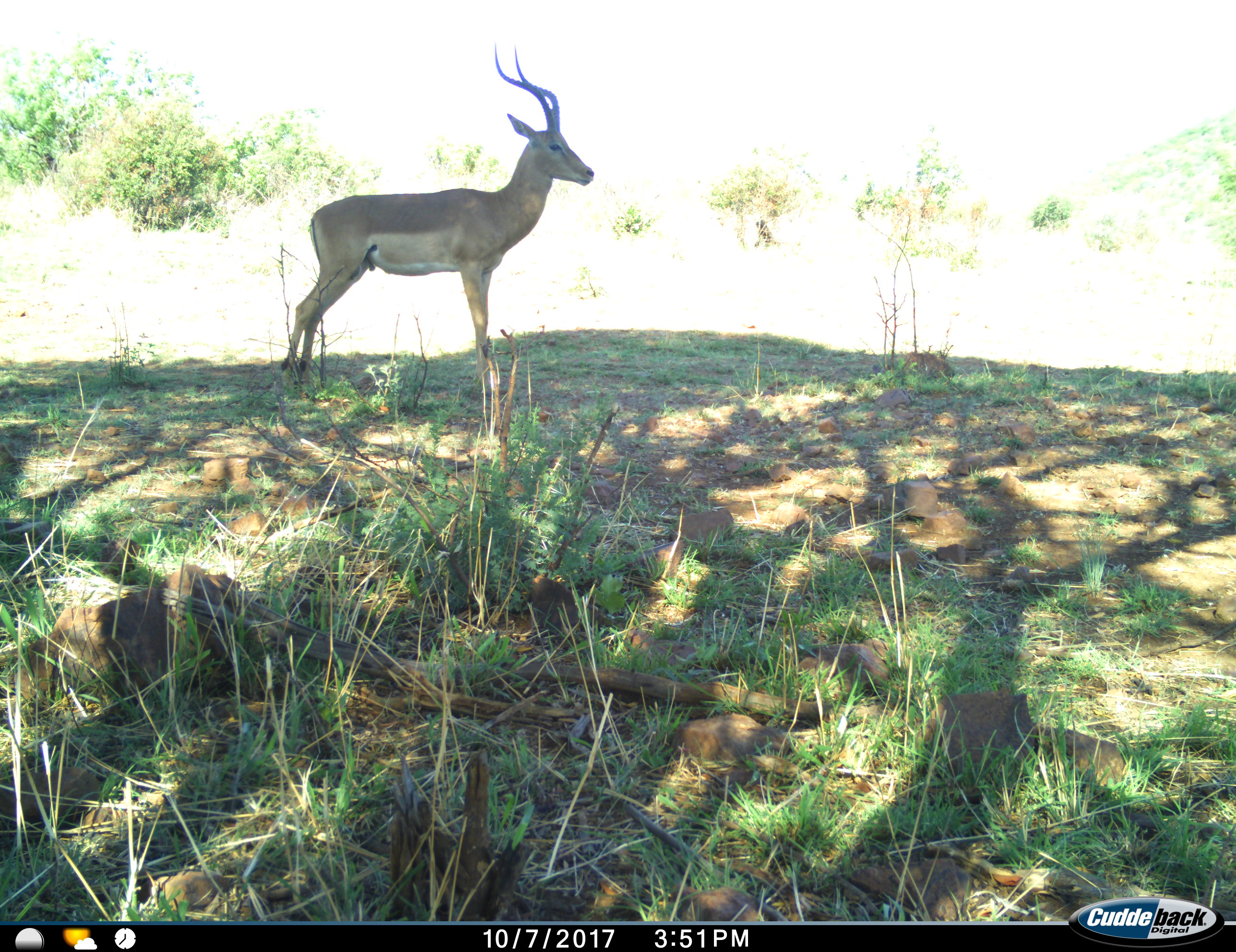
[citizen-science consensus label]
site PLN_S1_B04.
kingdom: Animalia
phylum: Chordata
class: Mammalia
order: Artiodactyla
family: Bovidae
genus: Aepyceros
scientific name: Aepyceros melampus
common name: impala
Impala (Aepyceros melampus), count 1. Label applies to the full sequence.